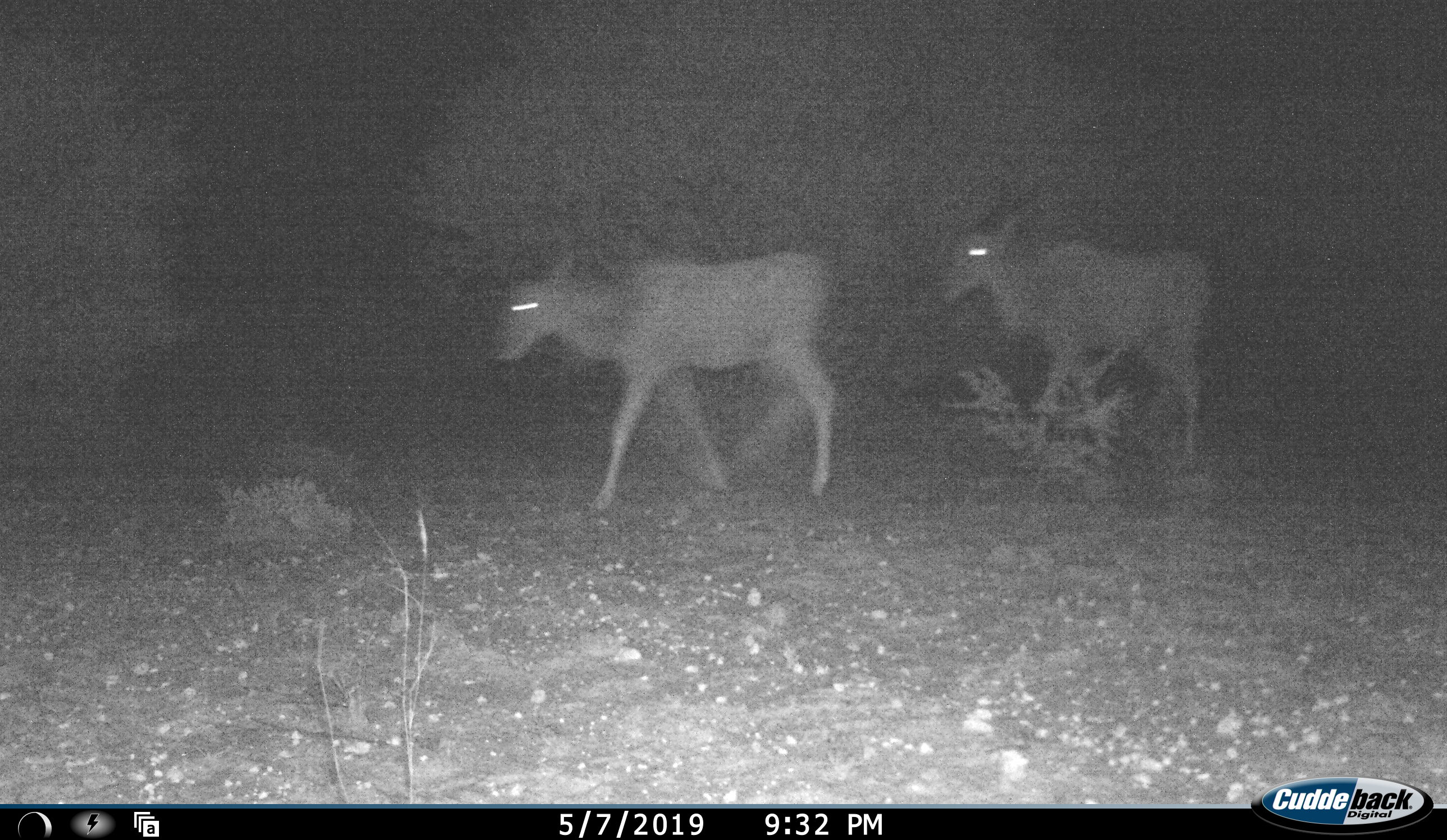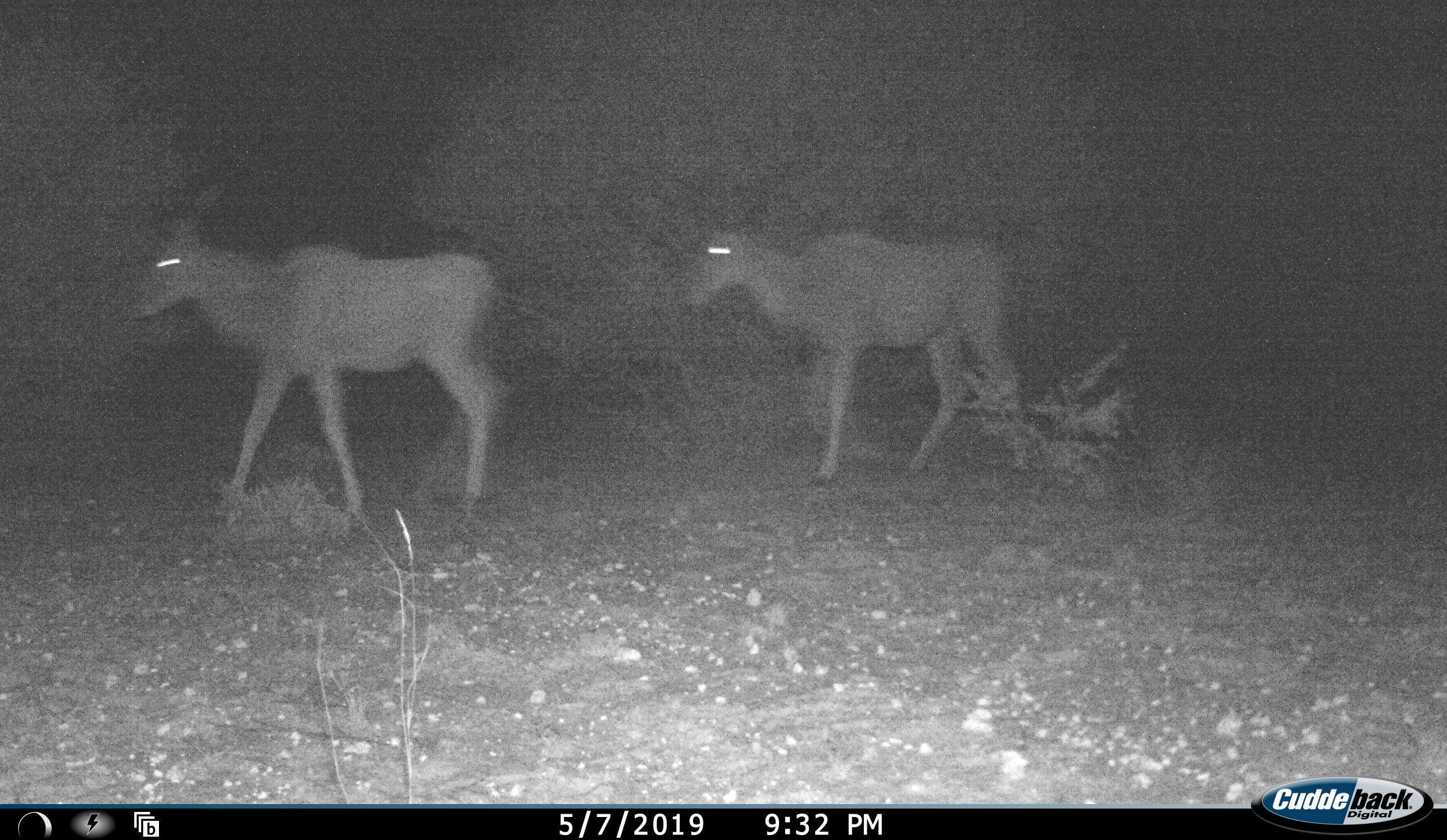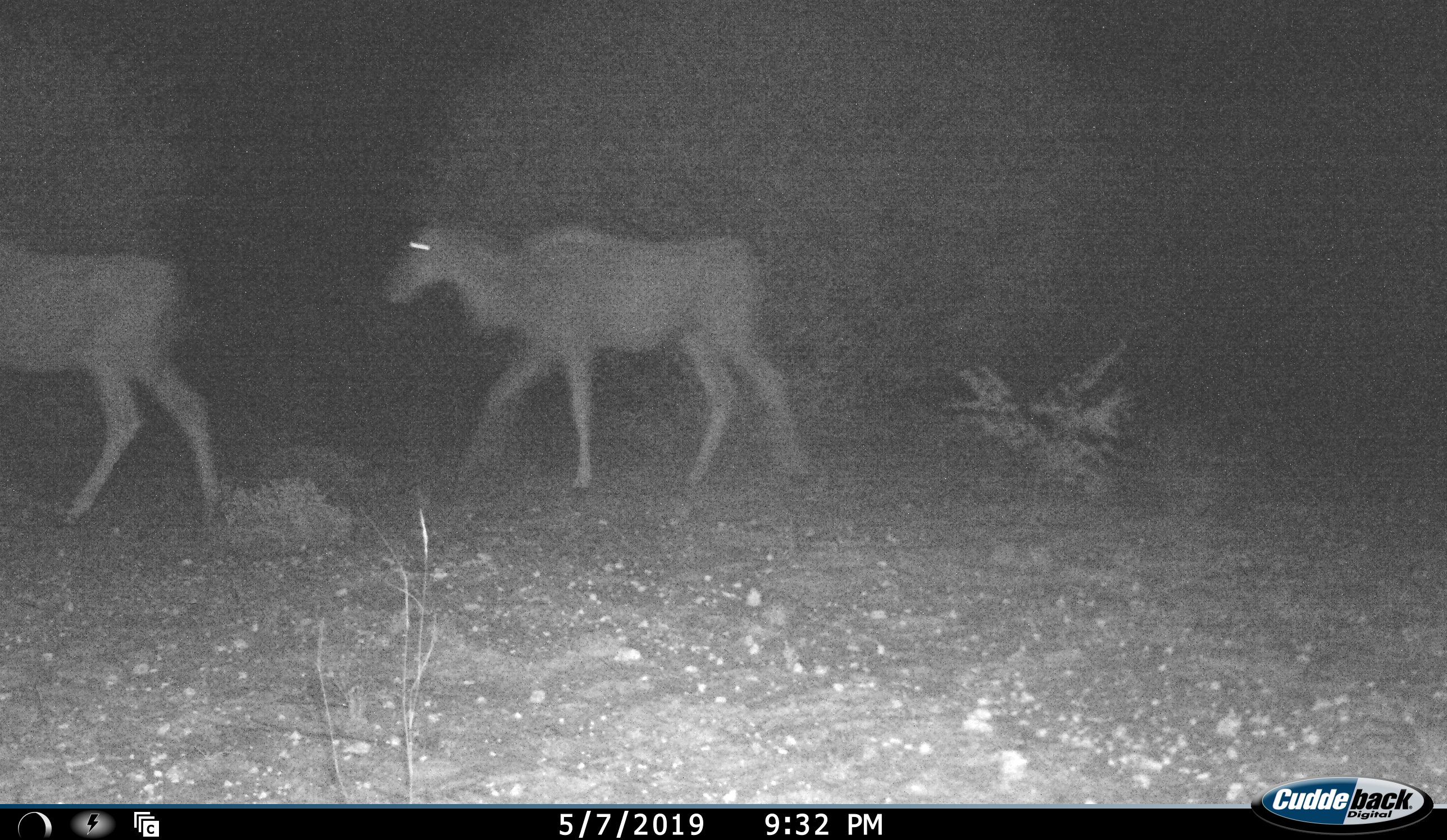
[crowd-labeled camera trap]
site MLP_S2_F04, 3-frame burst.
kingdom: Animalia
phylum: Chordata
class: Mammalia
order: Artiodactyla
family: Bovidae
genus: Tragelaphus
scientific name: Tragelaphus oryx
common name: eland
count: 2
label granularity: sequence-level